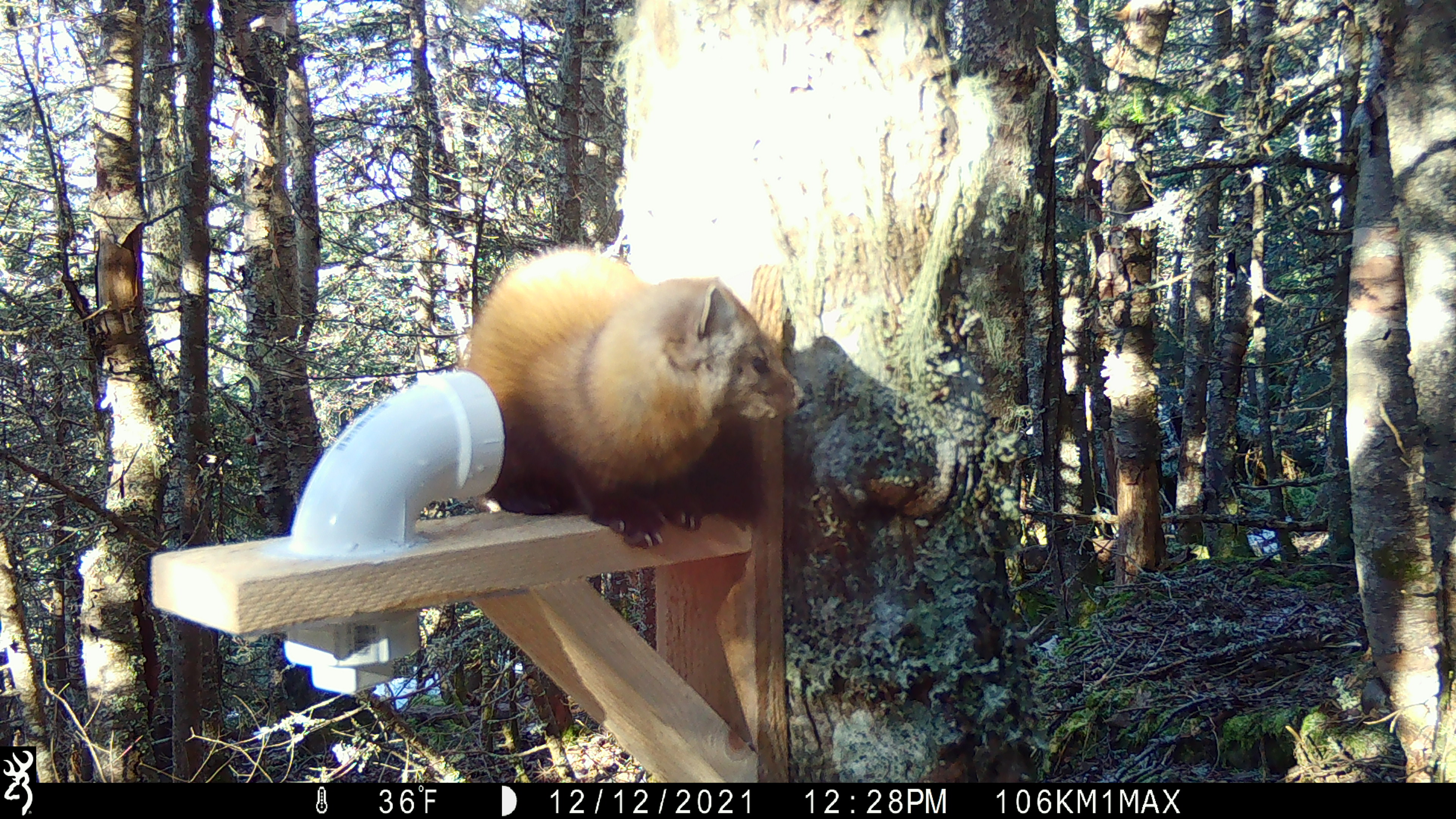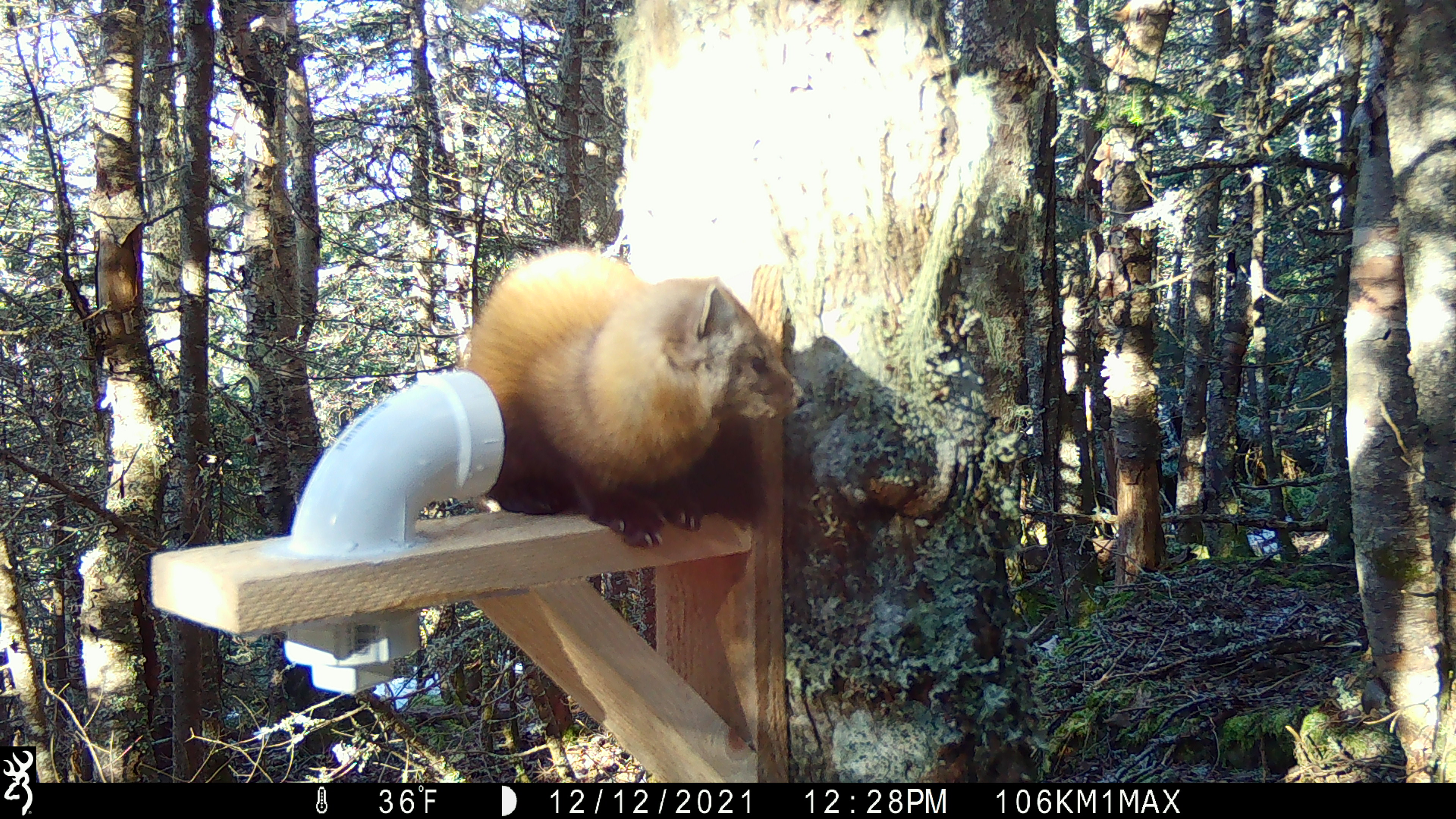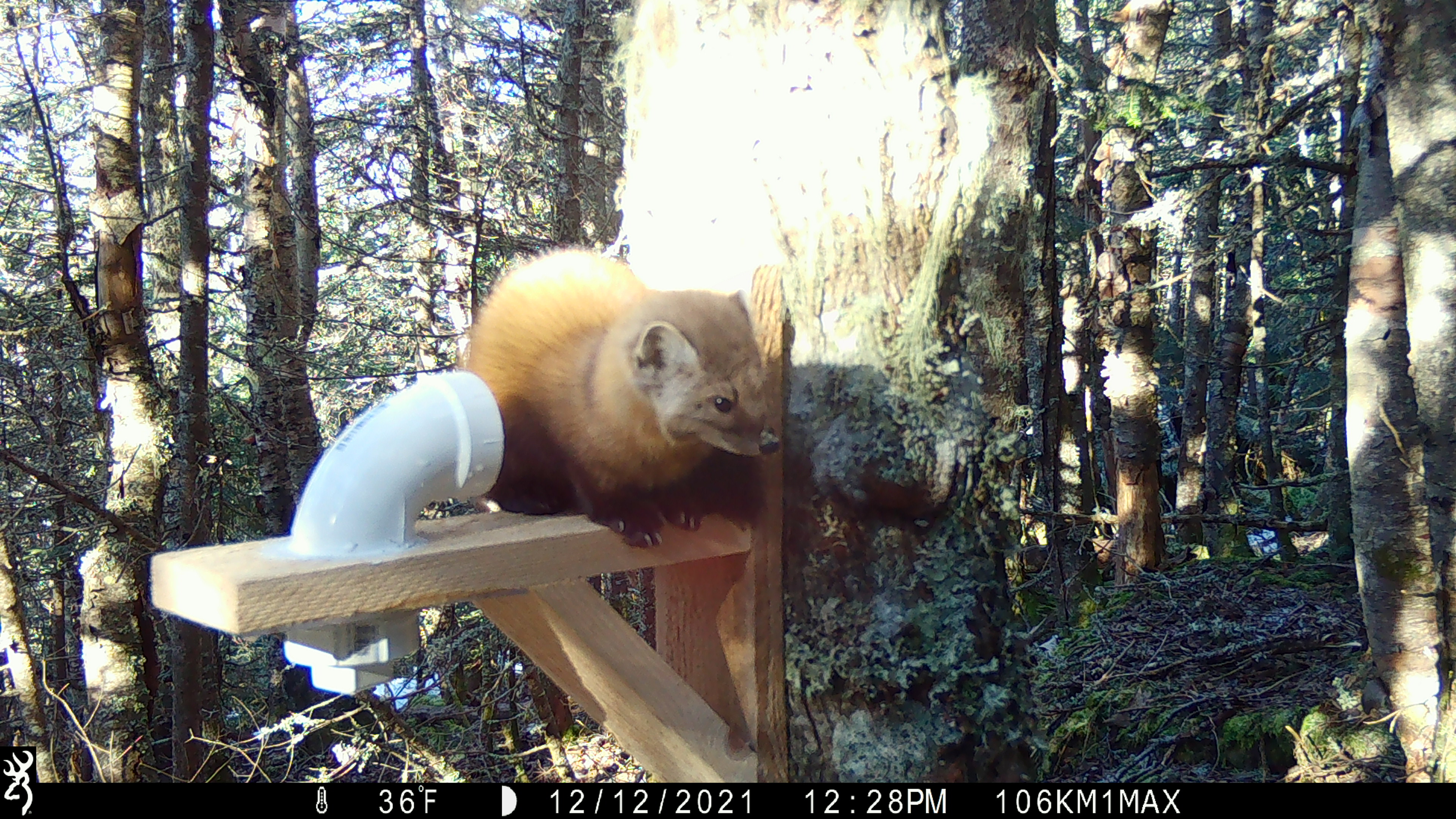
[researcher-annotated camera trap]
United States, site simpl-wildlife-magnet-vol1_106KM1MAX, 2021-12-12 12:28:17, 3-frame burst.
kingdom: Animalia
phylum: Chordata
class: Mammalia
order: Carnivora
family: Mustelidae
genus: Martes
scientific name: Martes americana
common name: american marten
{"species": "american marten (Martes americana)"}